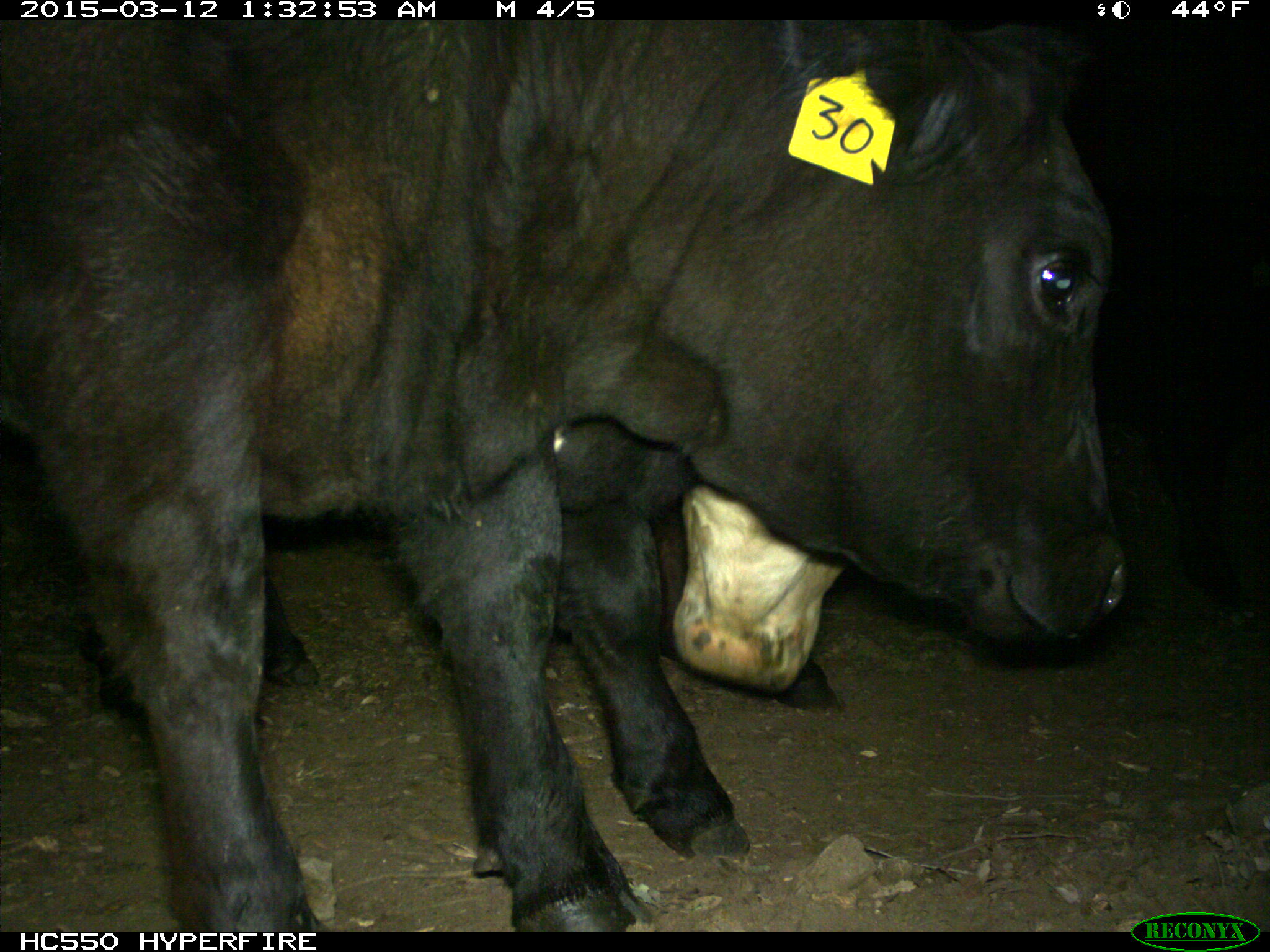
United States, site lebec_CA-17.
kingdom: Animalia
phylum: Chordata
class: Mammalia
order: Artiodactyla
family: Bovidae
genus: Bos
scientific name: Bos taurus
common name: domestic cow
Bos taurus (domestic cow).